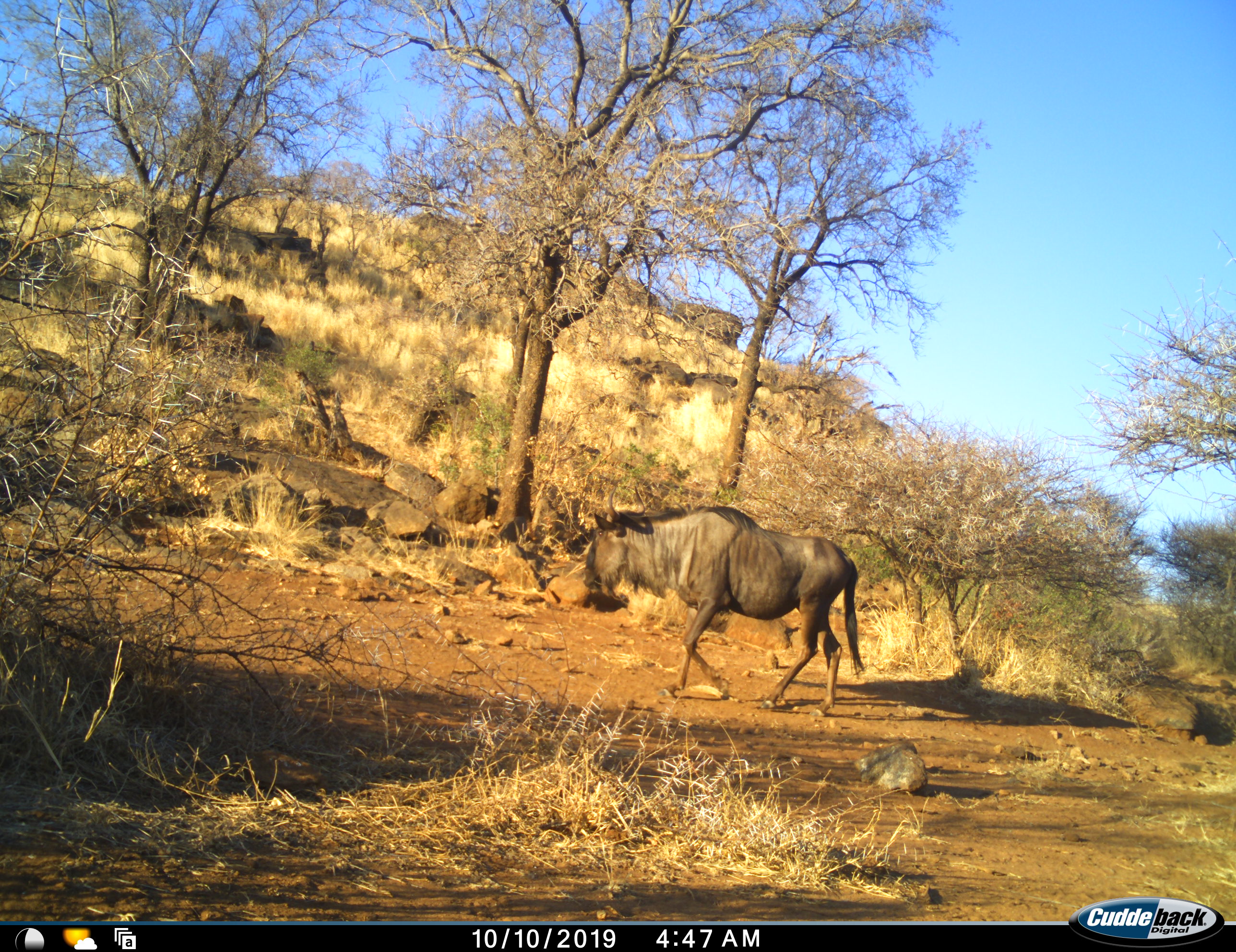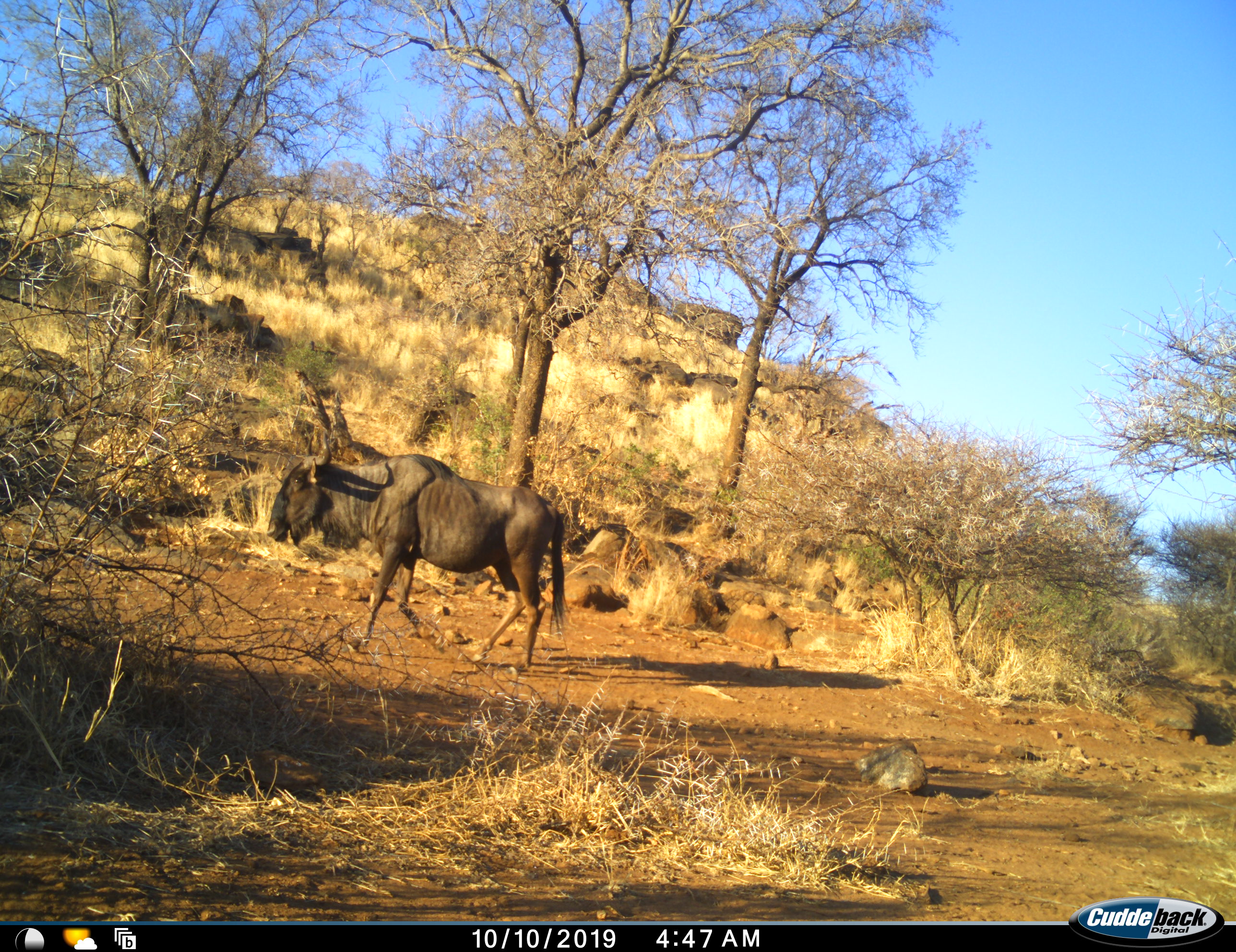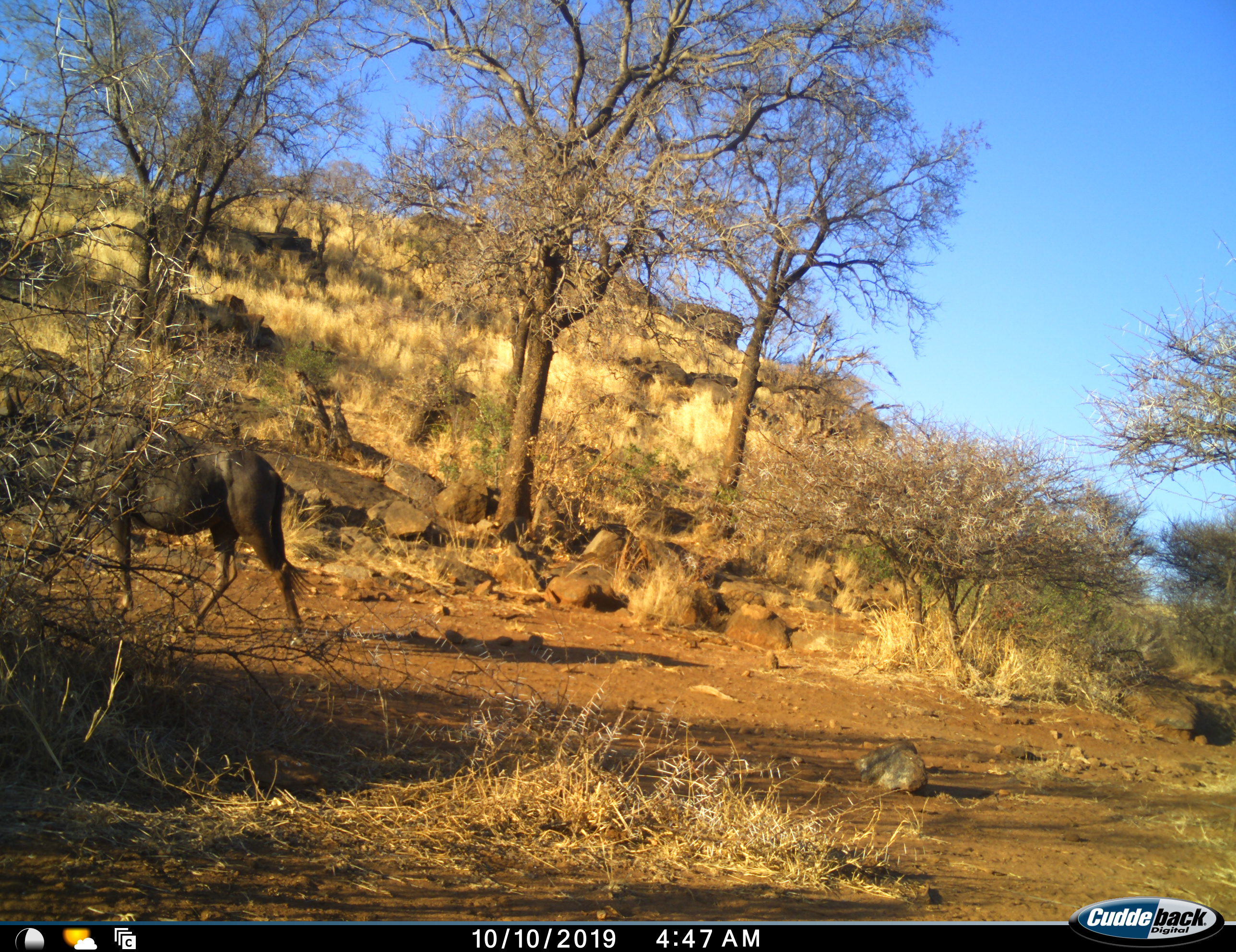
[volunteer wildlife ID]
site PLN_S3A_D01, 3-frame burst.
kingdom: Animalia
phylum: Chordata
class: Mammalia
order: Artiodactyla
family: Bovidae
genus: Connochaetes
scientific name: Connochaetes taurinus taurinus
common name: blue wildebeest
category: wildebeestblue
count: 1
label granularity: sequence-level